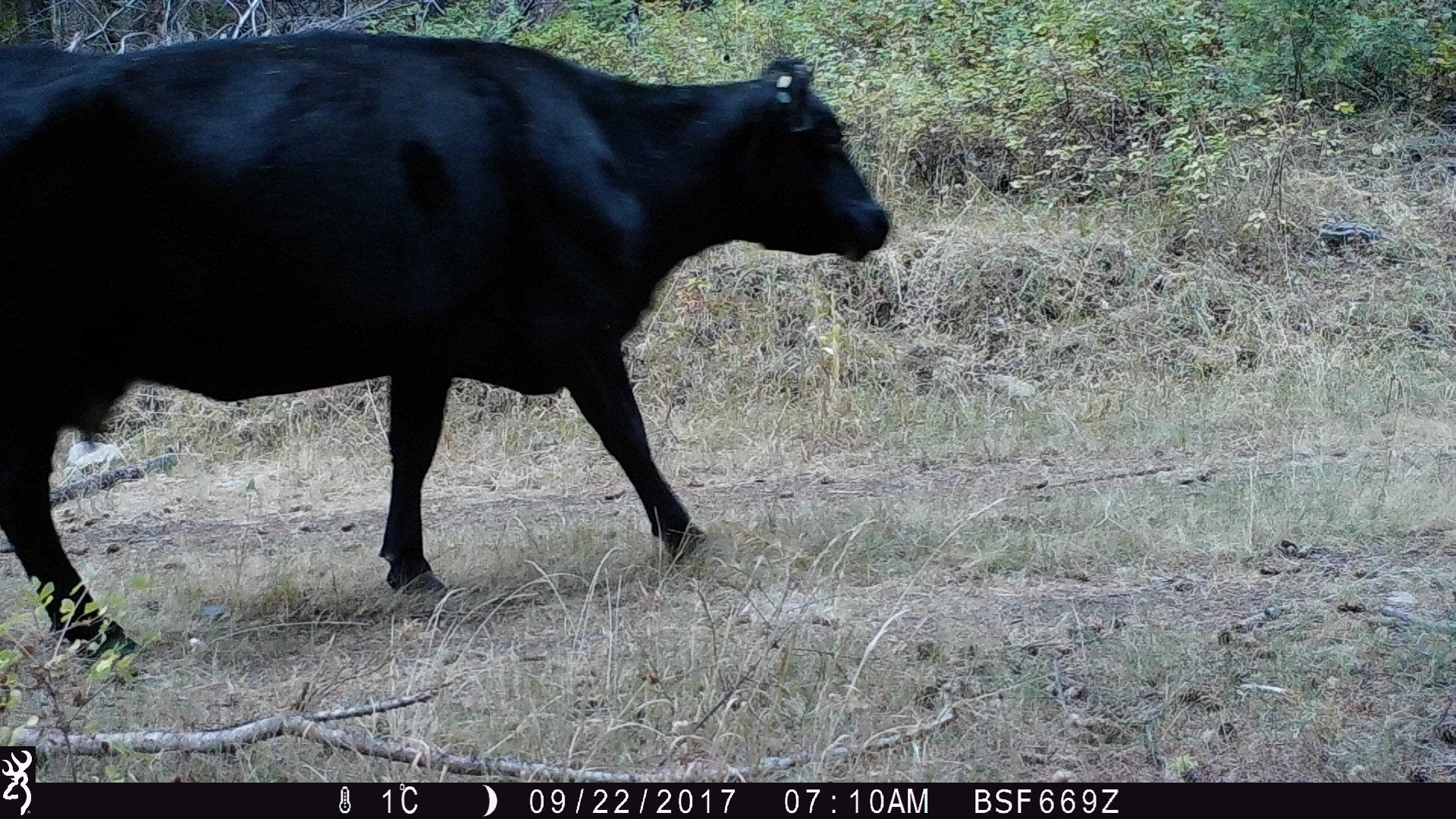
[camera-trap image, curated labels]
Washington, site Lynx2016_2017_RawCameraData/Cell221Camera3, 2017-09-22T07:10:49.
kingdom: Animalia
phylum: Chordata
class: Mammalia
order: Artiodactyla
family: Bovidae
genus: Bos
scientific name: Bos taurus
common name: domestic cattle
Domestic cattle (Bos taurus). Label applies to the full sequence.